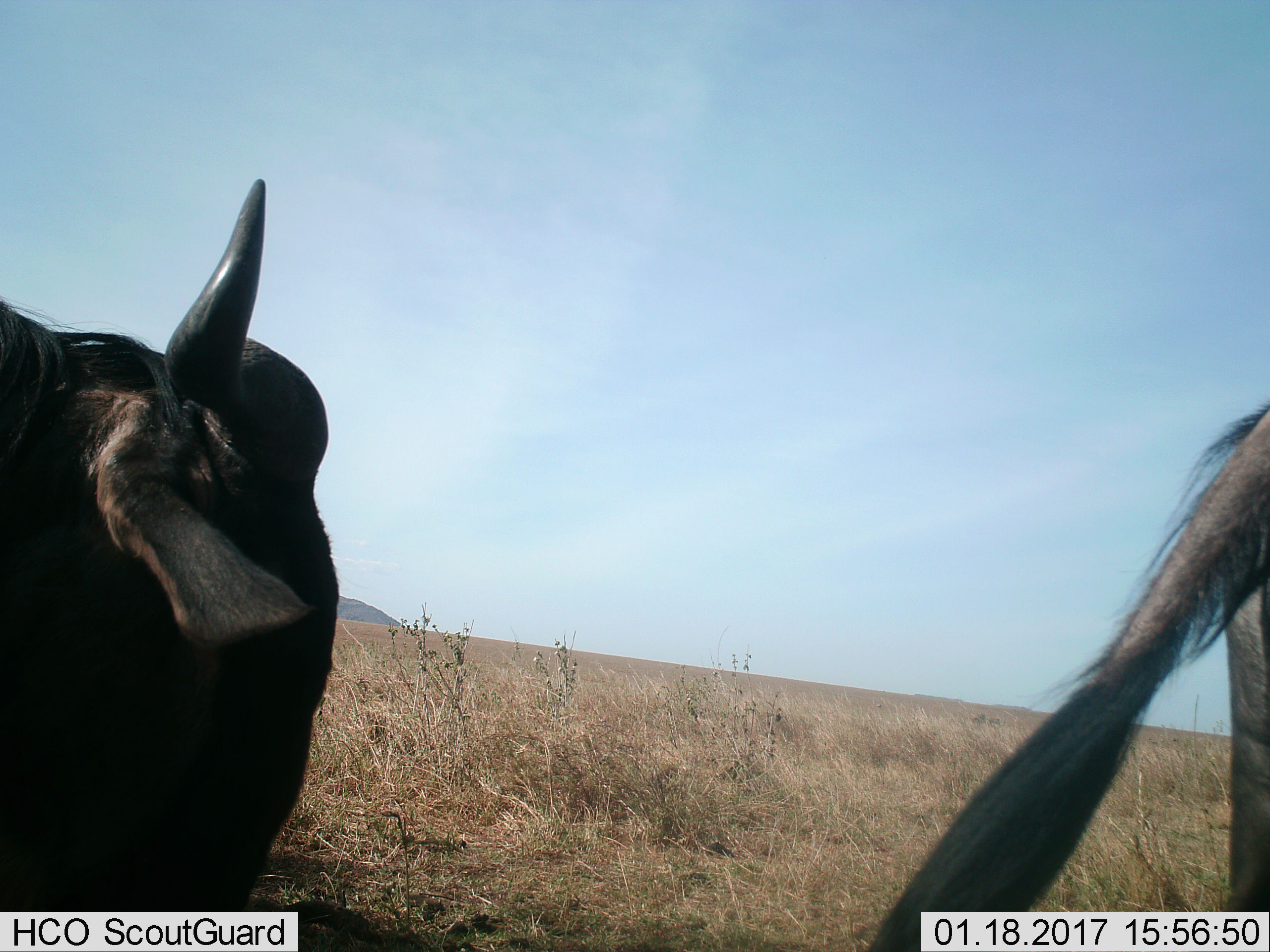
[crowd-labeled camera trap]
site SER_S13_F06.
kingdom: Animalia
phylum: Chordata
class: Mammalia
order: Artiodactyla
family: Bovidae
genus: Connochaetes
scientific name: Connochaetes taurinus taurinus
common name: blue wildebeest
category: wildebeestblue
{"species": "wildebeestblue (blue wildebeest) (Connochaetes taurinus taurinus)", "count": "2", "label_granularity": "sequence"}